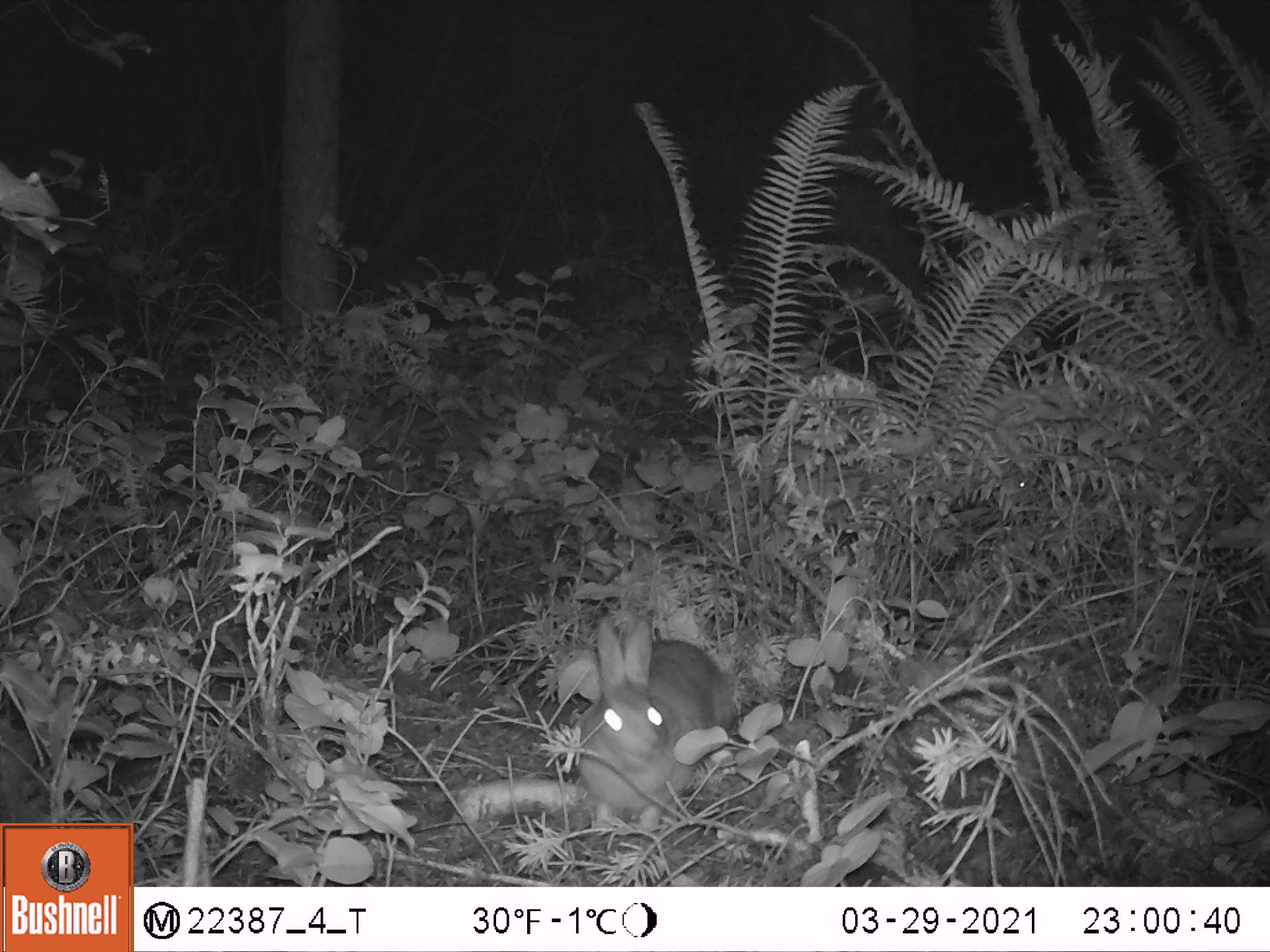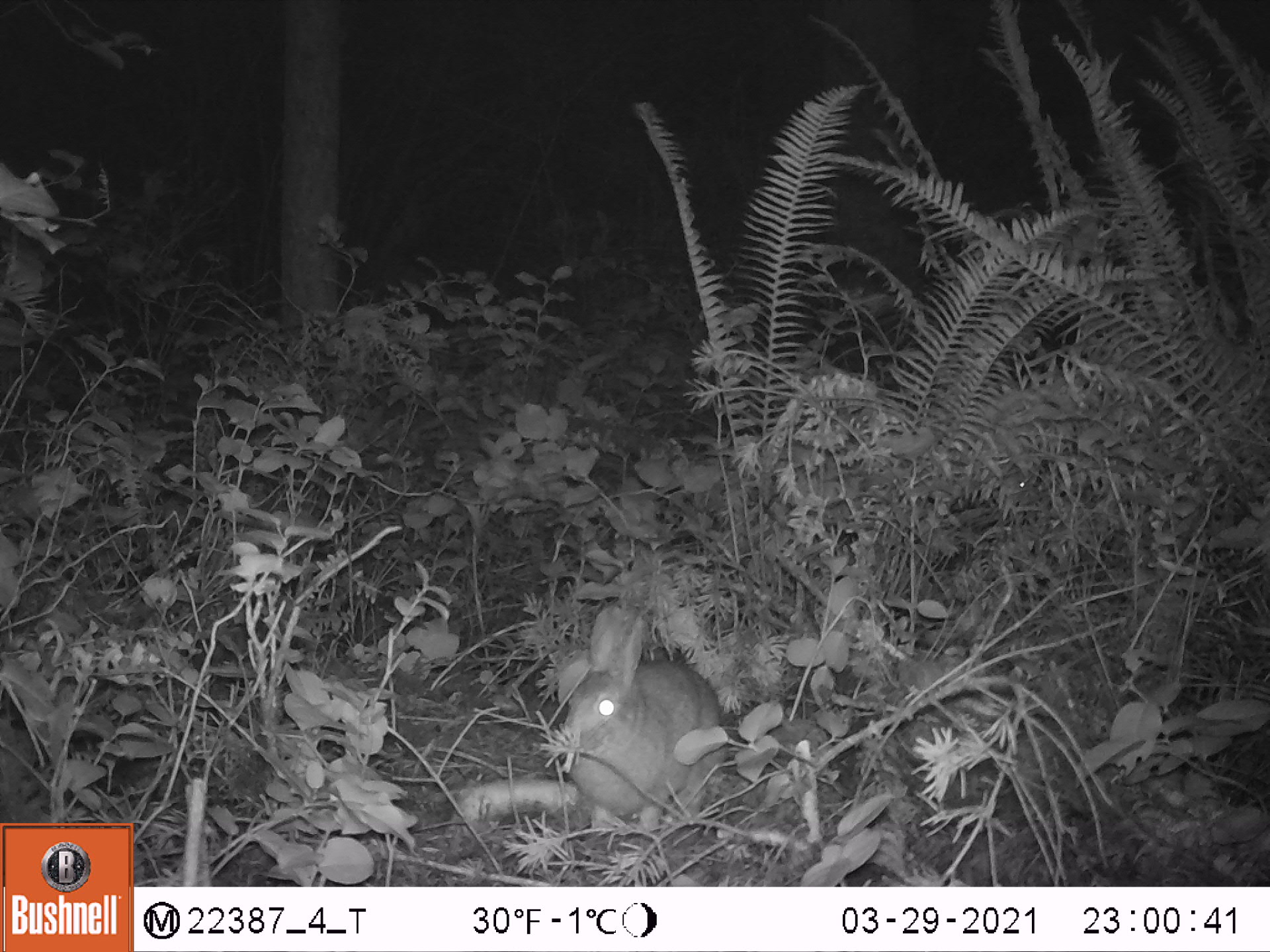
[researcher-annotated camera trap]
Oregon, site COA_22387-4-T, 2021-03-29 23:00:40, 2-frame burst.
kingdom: Animalia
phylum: Chordata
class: Mammalia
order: Lagomorpha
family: Leporidae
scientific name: Leporidae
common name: hares and rabbits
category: leporidae family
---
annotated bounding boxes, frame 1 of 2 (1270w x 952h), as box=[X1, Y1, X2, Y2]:
leporidae family: box=[575, 616, 742, 838]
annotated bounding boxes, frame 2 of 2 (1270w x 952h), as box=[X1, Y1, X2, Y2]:
leporidae family: box=[554, 600, 727, 842]